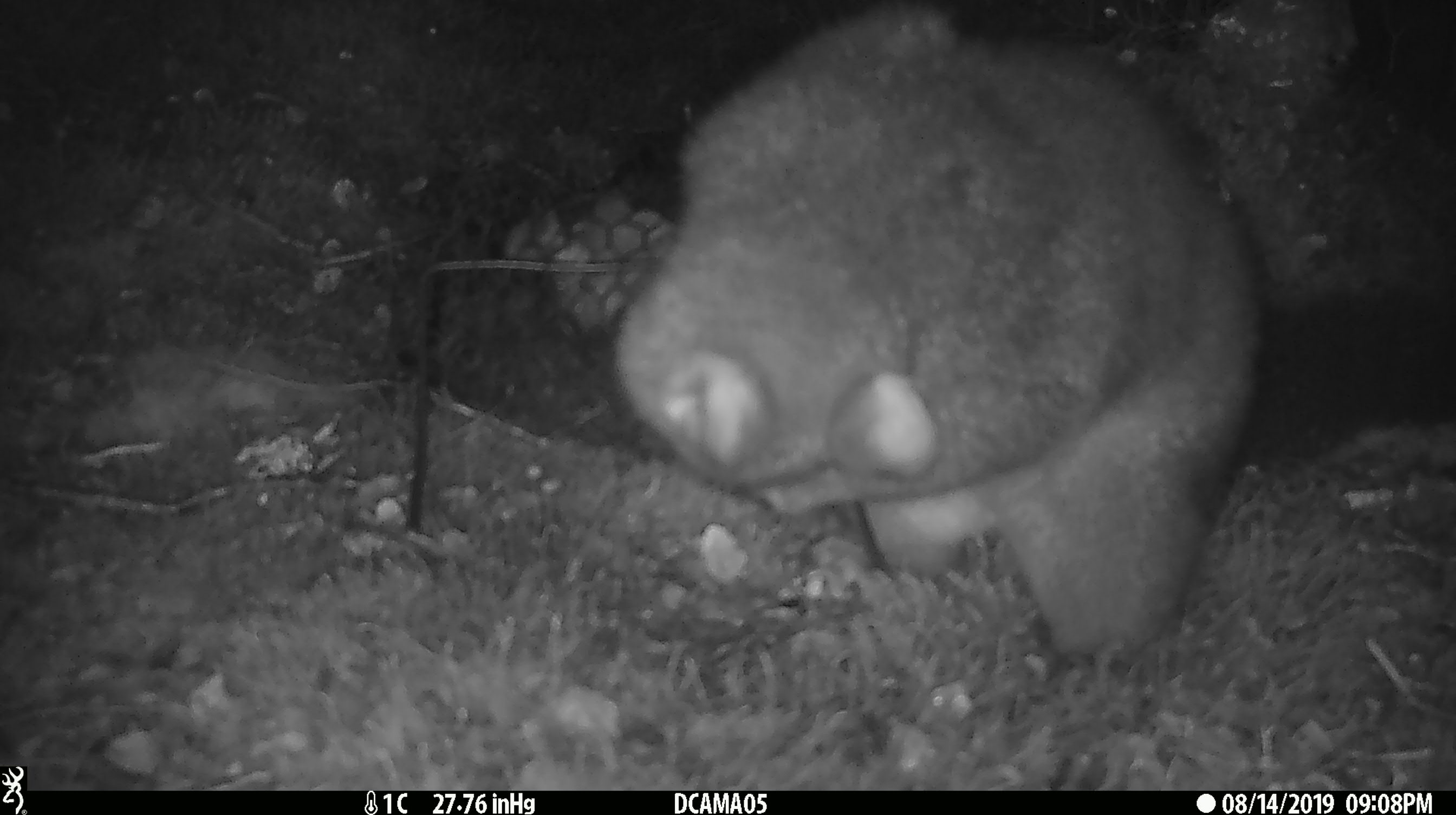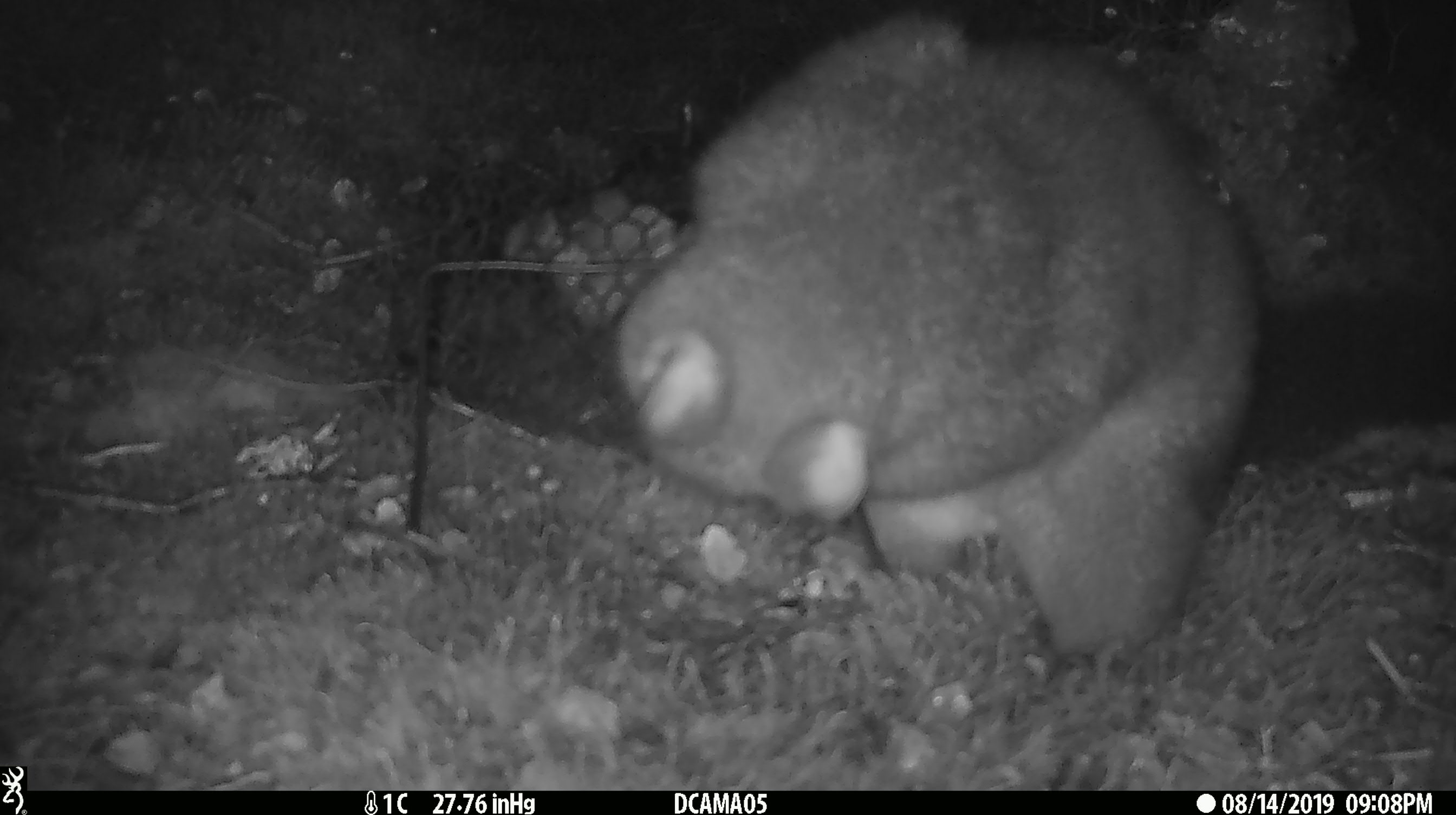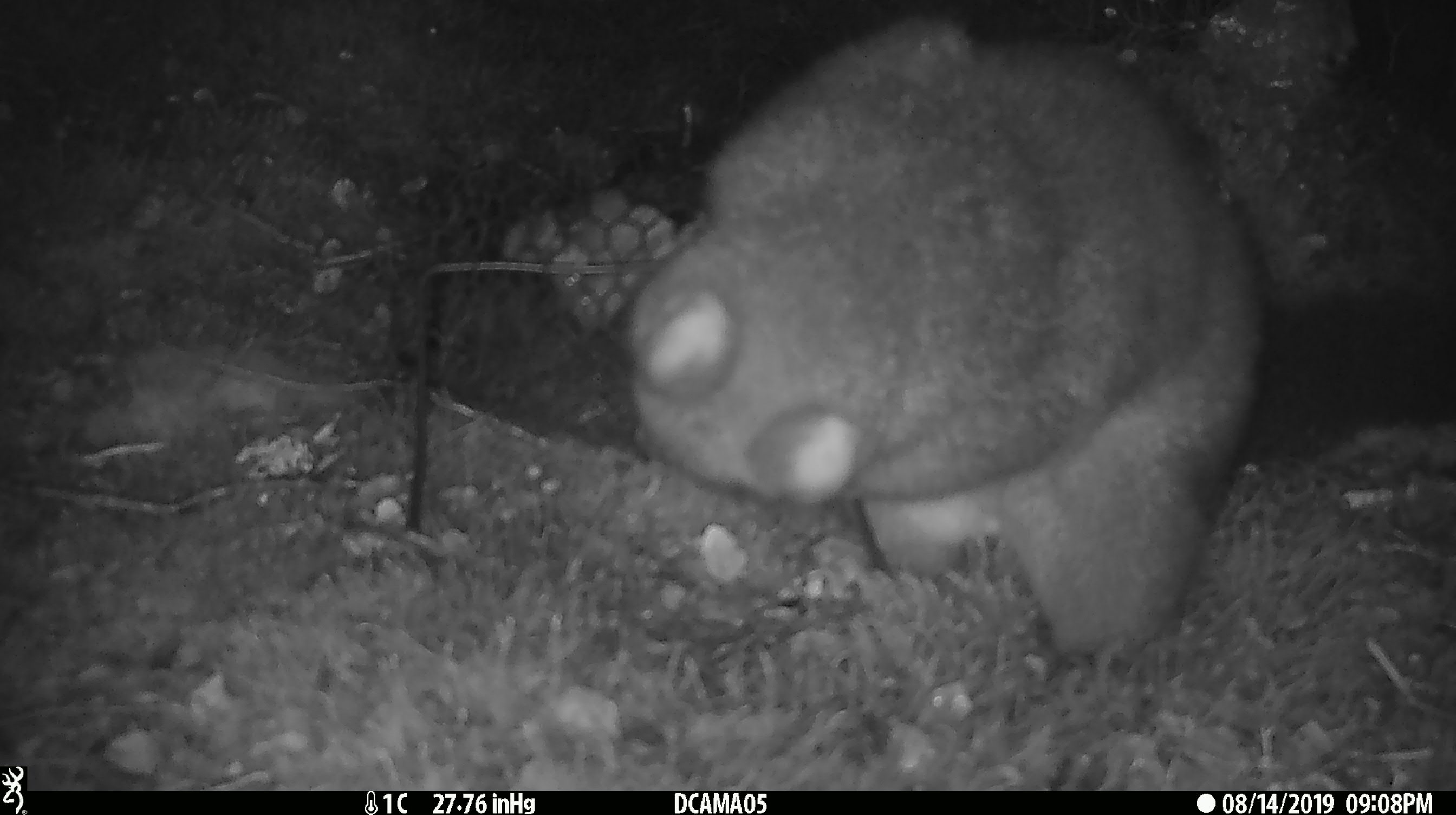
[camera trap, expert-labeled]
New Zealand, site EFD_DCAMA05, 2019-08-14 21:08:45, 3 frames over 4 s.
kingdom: Animalia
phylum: Chordata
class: Mammalia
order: Diprotodontia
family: Phalangeridae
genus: Trichosurus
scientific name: Trichosurus vulpecula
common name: common brushtail possum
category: possum